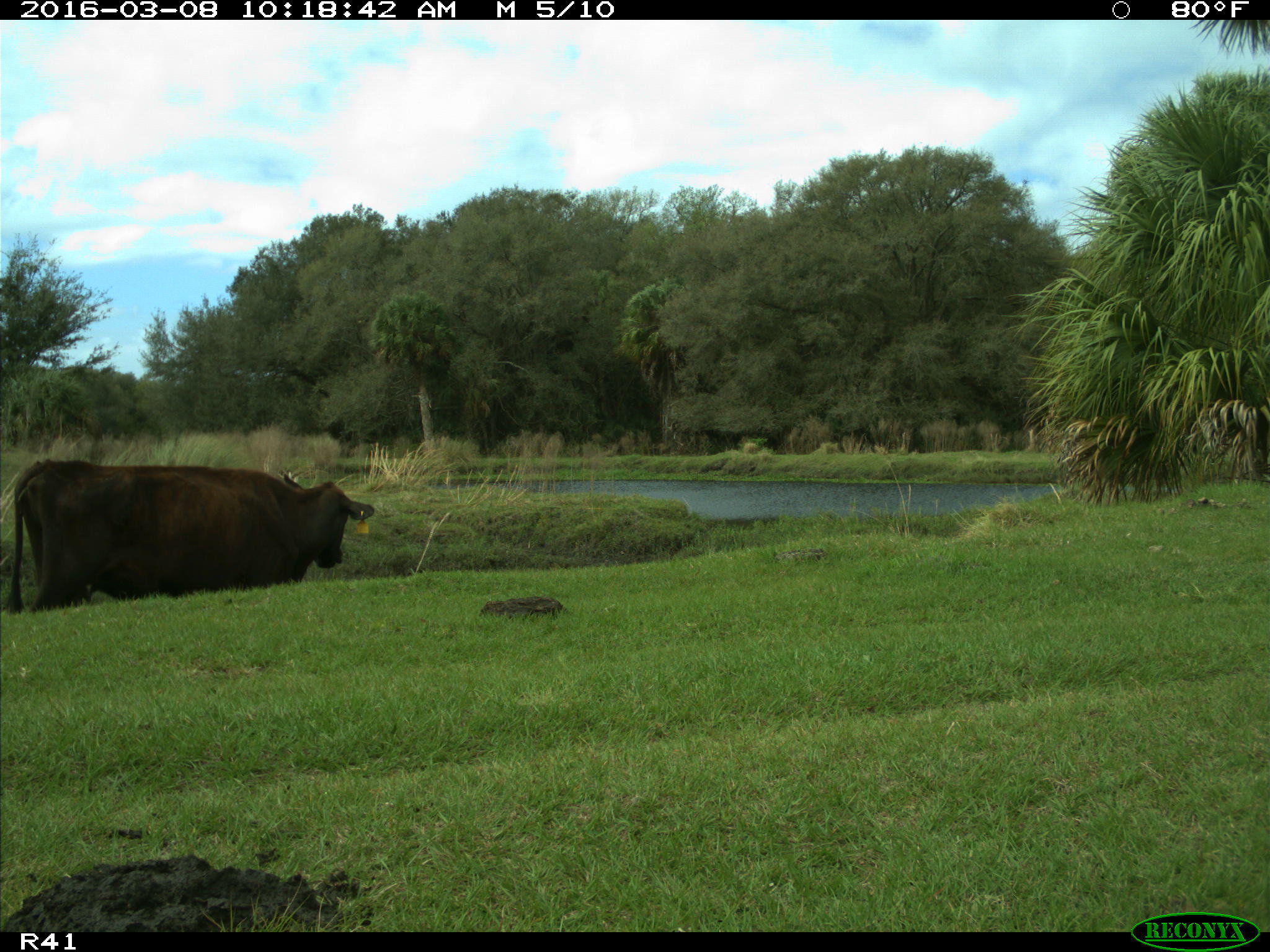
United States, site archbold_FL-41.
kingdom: Animalia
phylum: Chordata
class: Mammalia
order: Artiodactyla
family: Bovidae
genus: Bos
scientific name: Bos taurus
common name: domestic cow